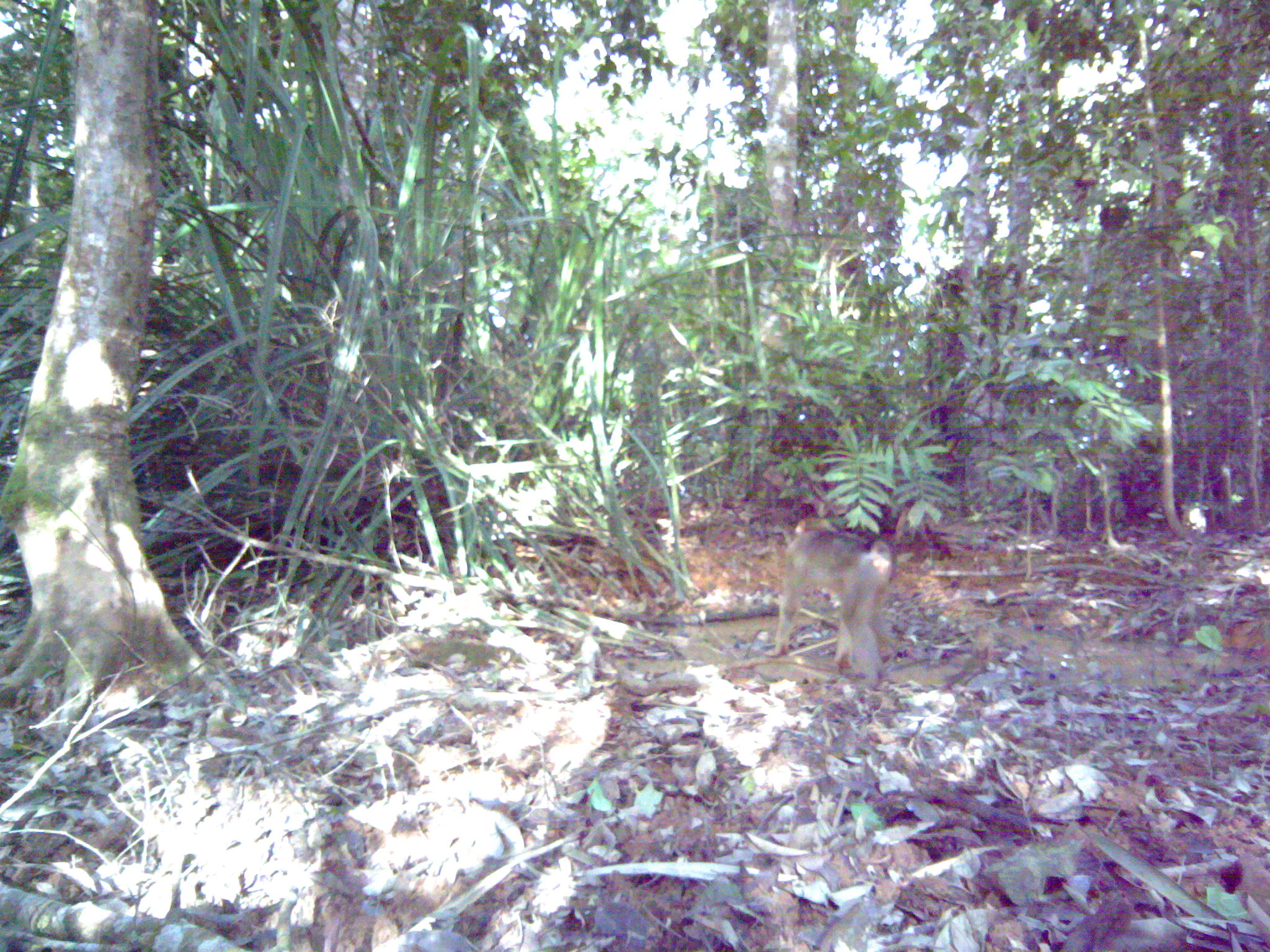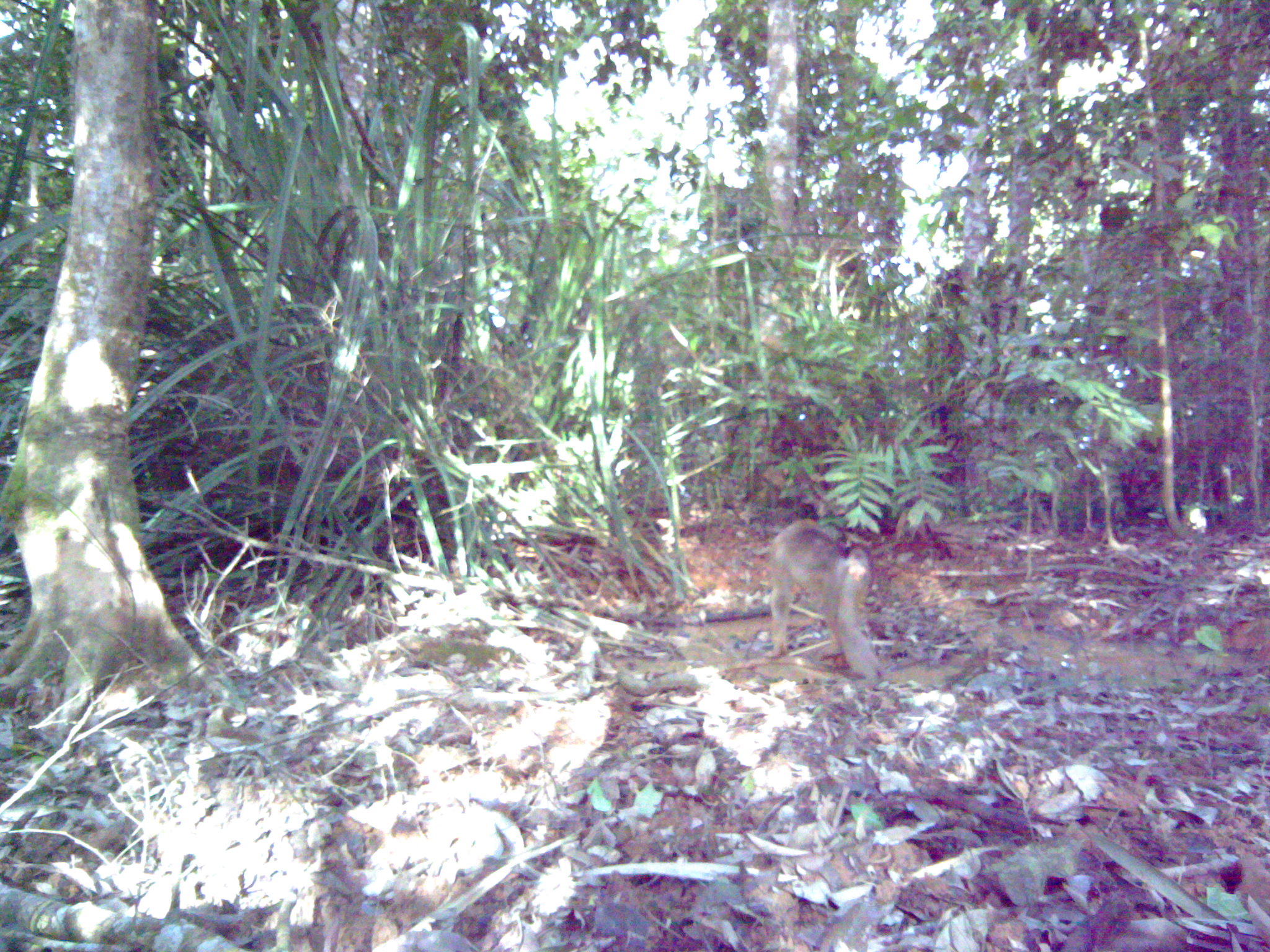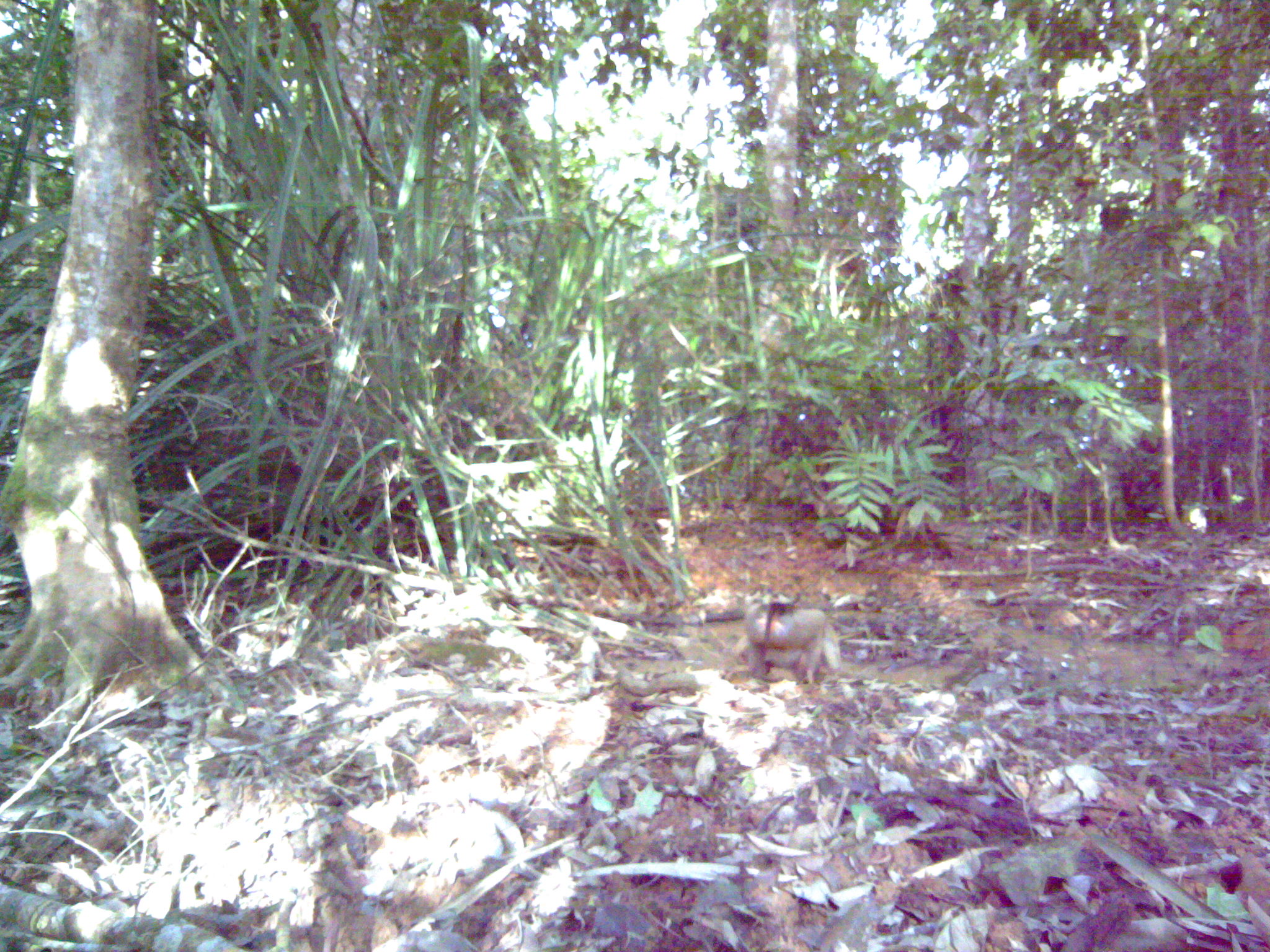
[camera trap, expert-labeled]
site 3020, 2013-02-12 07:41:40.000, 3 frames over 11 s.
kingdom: Animalia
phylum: Chordata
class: Mammalia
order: Primates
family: Cercopithecidae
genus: Macaca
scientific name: Macaca nemestrina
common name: southern pig-tailed macaque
Macaca nemestrina (southern pig-tailed macaque), count 1.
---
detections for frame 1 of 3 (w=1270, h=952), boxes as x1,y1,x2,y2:
macaca nemestrina: 765,513,896,685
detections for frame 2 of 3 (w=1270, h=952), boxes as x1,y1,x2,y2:
macaca nemestrina: 764,517,885,681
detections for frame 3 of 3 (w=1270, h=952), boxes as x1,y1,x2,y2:
macaca nemestrina: 743,602,841,683